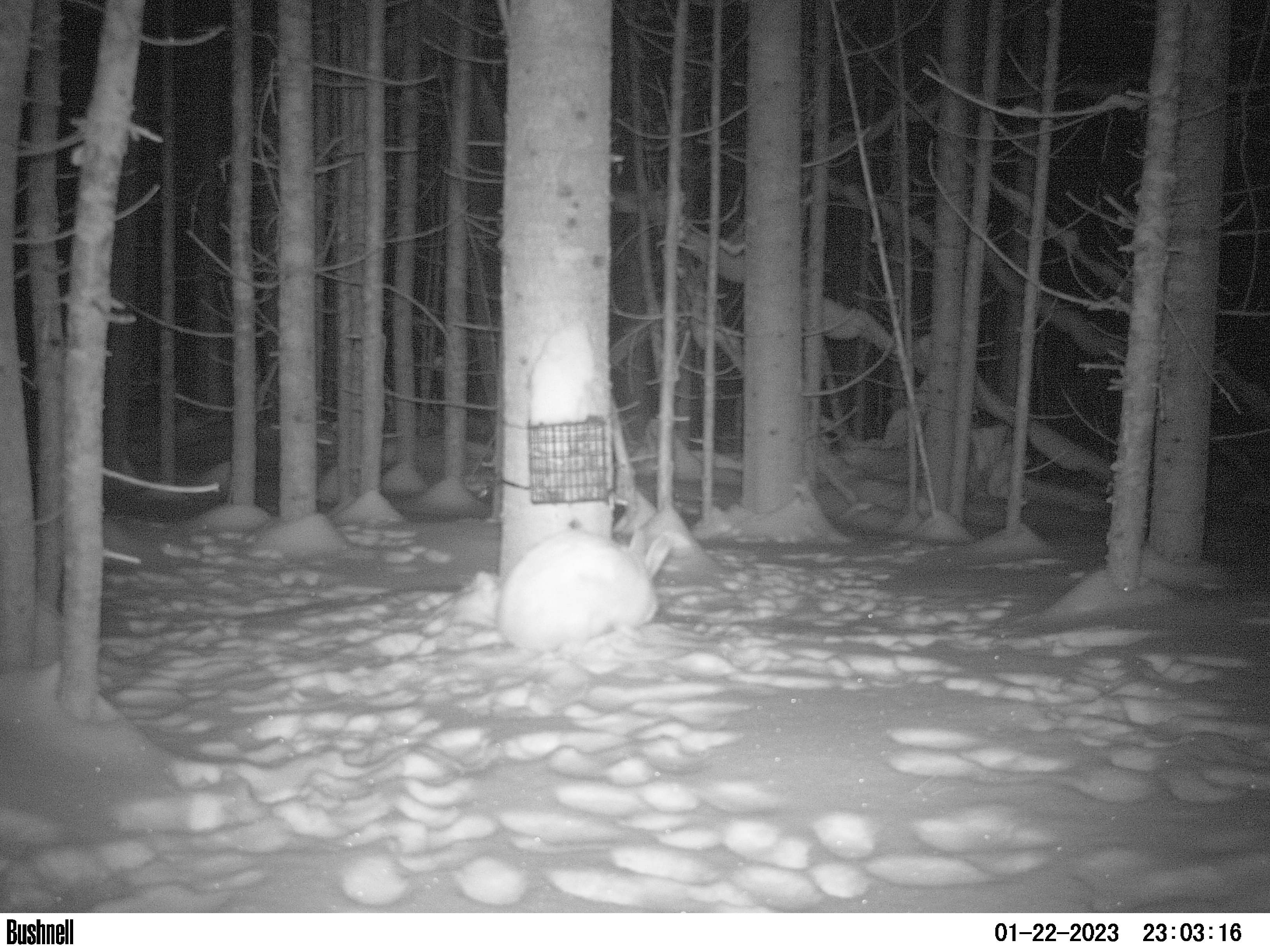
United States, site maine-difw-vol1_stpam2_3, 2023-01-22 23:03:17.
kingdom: Animalia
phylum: Chordata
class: Mammalia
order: Lagomorpha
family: Leporidae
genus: Lepus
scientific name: Lepus americanus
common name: snowshoe hare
Snowshoe hare (Lepus americanus).